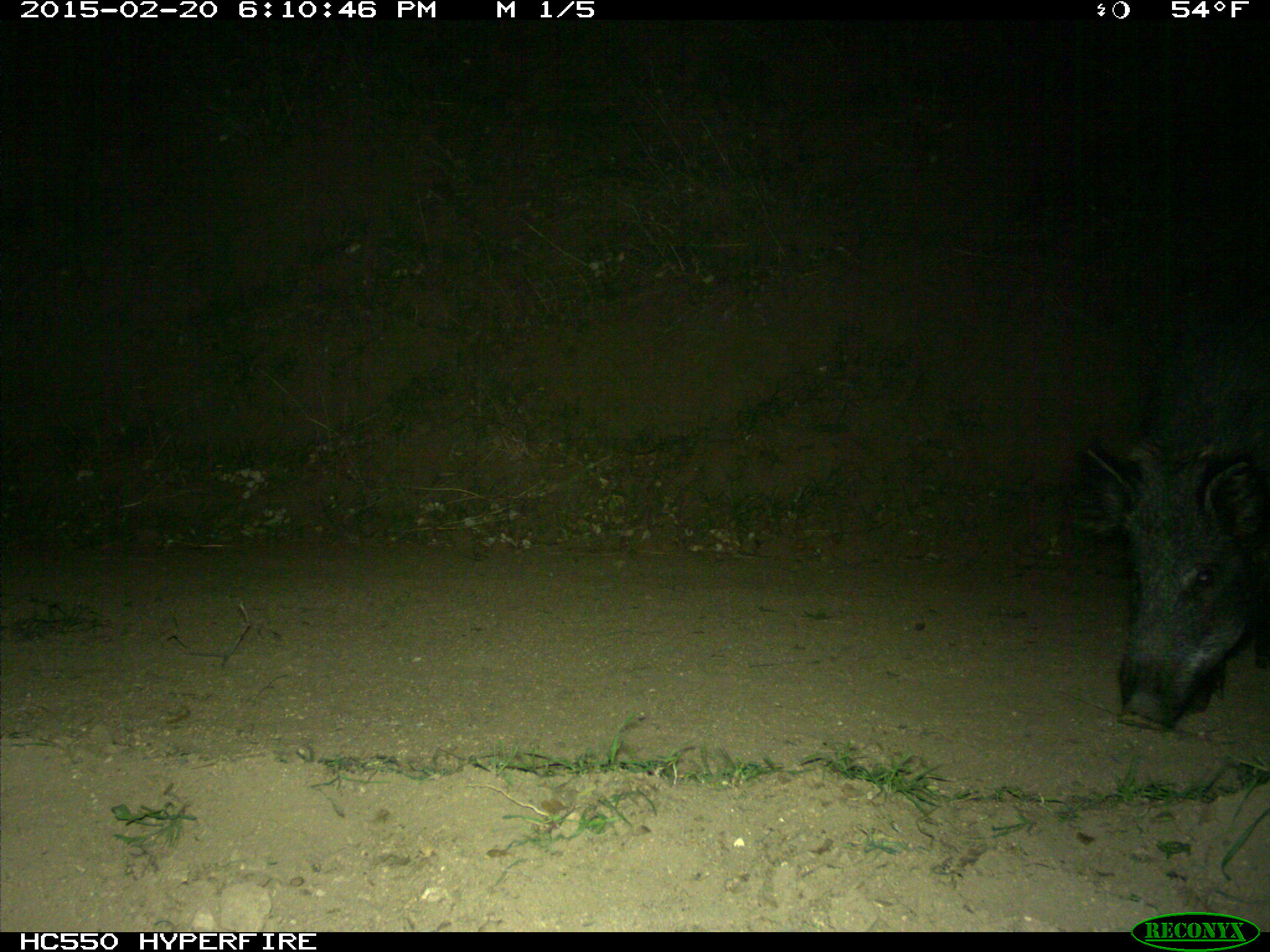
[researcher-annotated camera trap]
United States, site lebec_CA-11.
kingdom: Animalia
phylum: Chordata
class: Mammalia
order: Artiodactyla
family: Suidae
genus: Sus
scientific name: Sus scrofa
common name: wild boar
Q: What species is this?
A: Sus scrofa (wild boar).